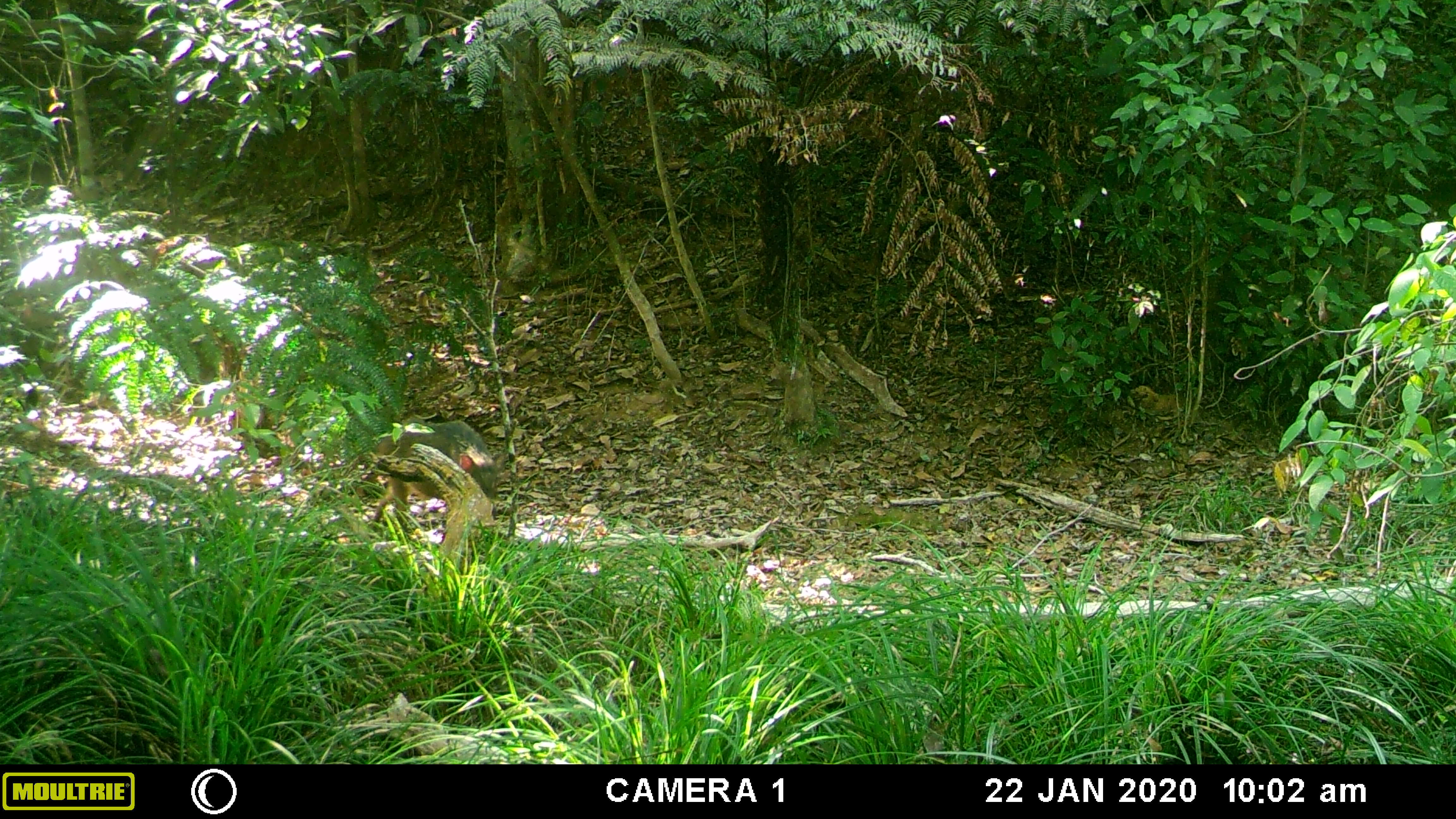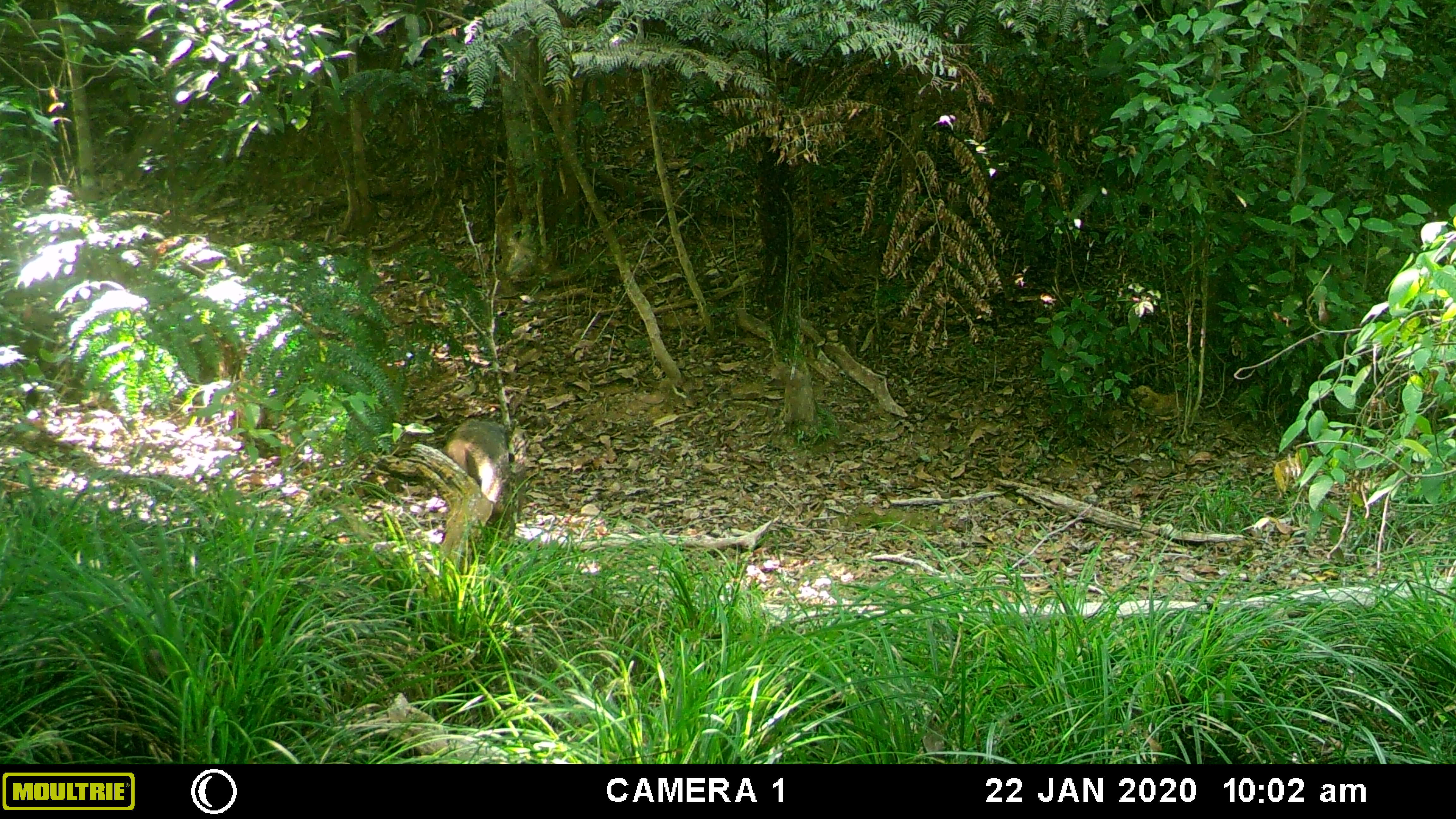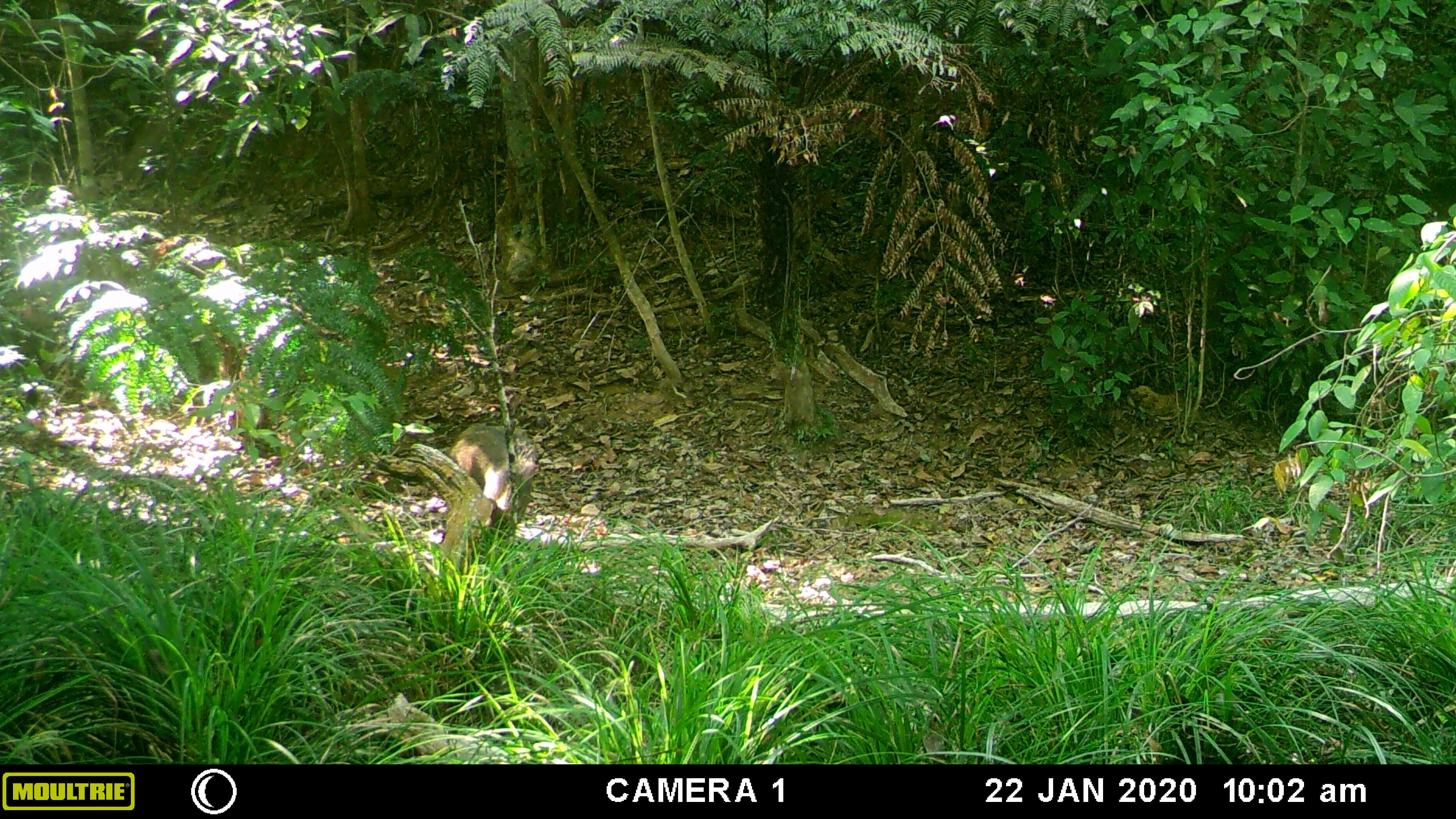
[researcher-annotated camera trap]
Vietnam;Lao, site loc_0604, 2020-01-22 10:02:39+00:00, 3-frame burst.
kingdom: Animalia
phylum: Chordata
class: Mammalia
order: Artiodactyla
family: Suidae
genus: Sus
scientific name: Sus scrofa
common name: eurasian wild pig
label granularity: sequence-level